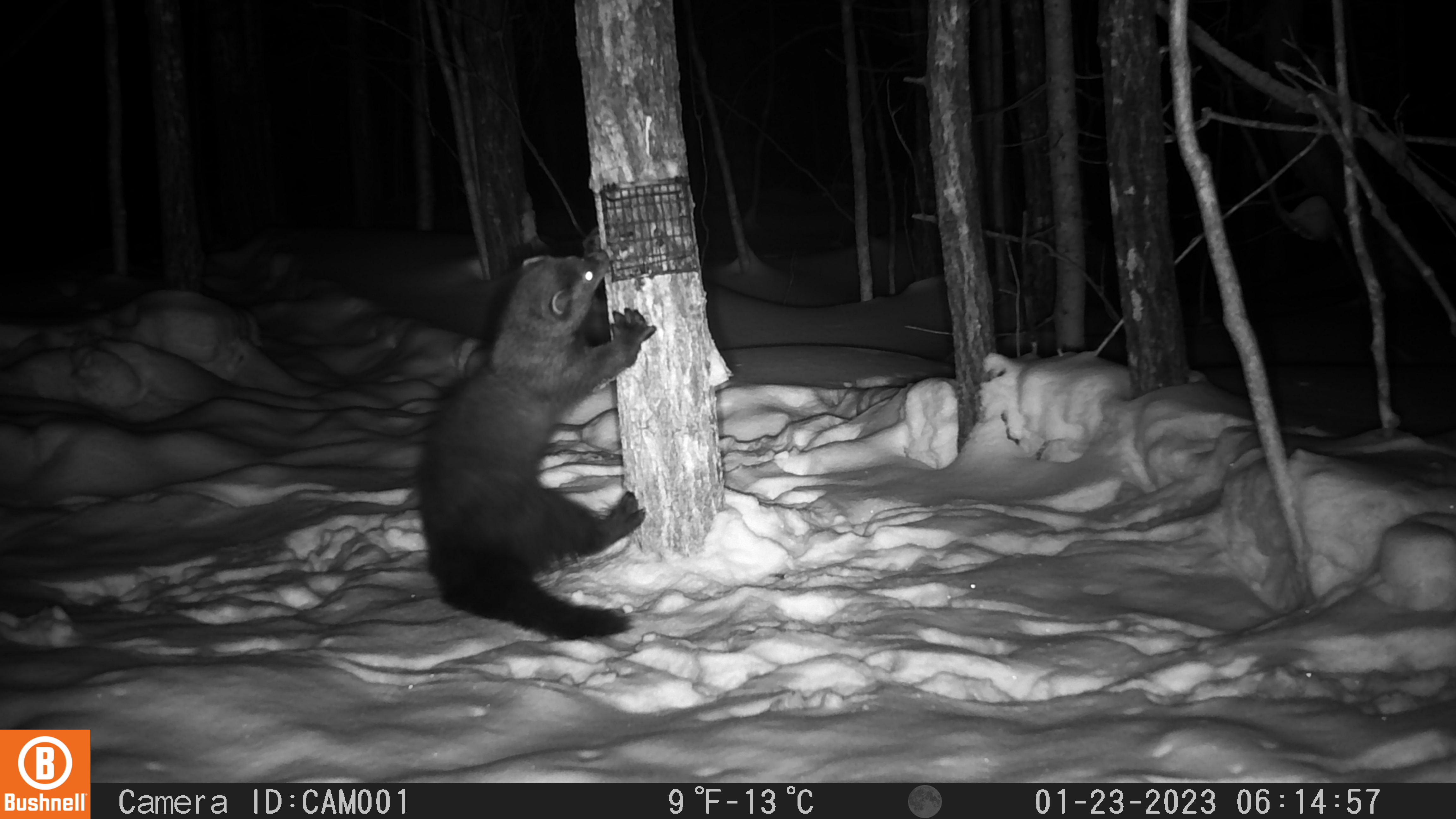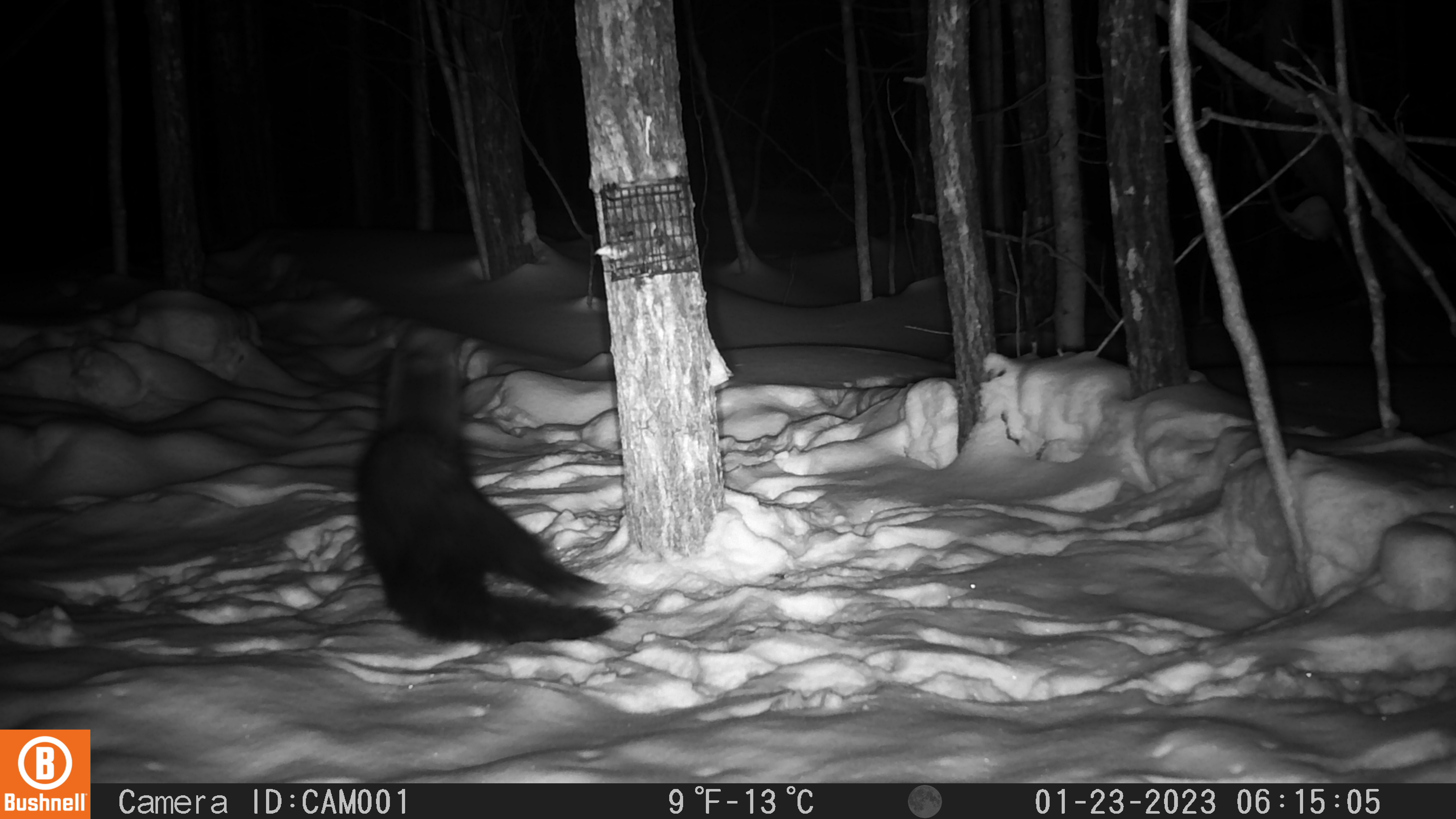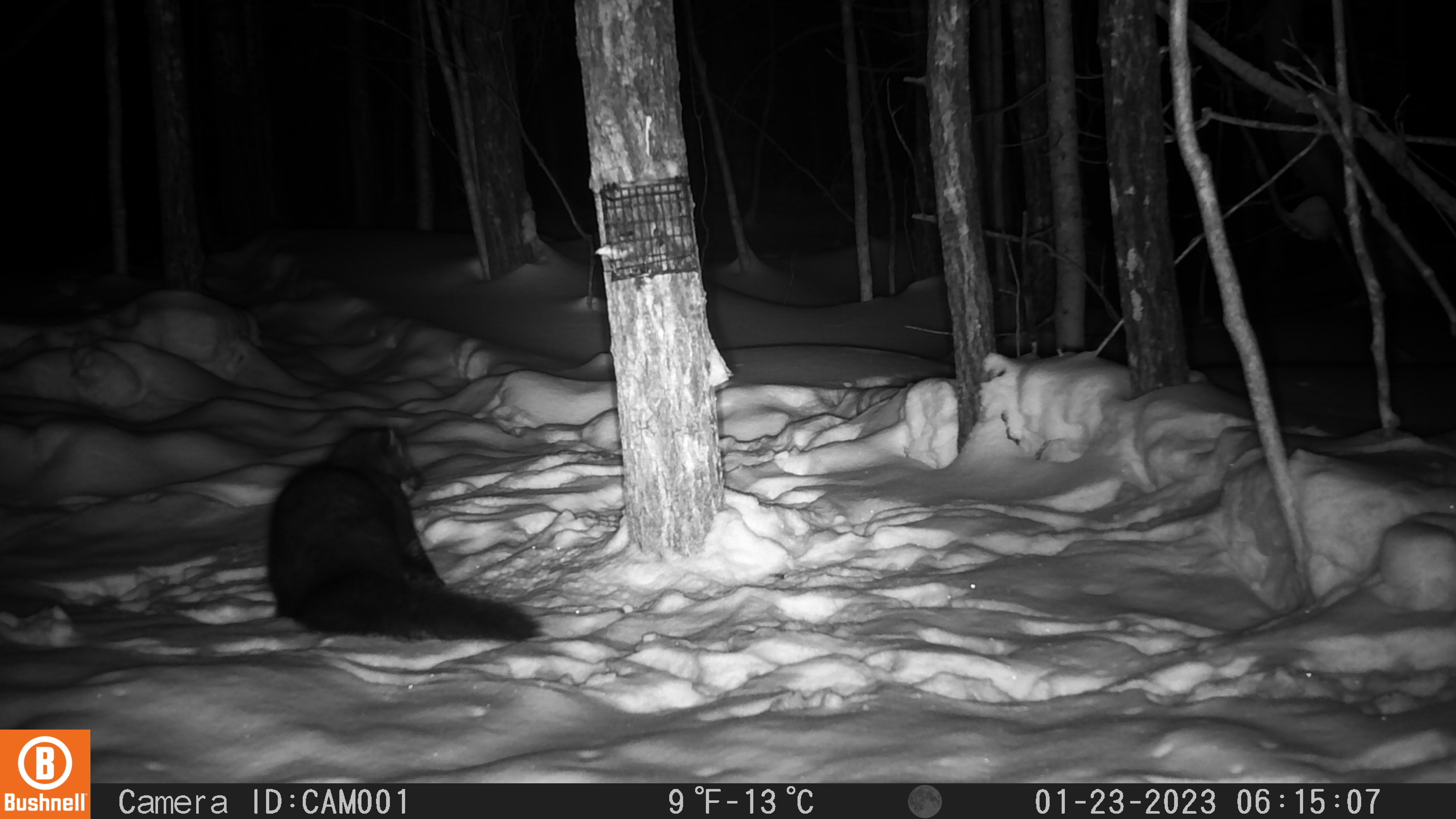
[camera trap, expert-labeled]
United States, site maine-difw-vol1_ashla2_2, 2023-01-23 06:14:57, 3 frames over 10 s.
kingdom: Animalia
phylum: Chordata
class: Mammalia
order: Carnivora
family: Mustelidae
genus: Pekania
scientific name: Pekania pennanti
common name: fisher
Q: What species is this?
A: Fisher (Pekania pennanti).